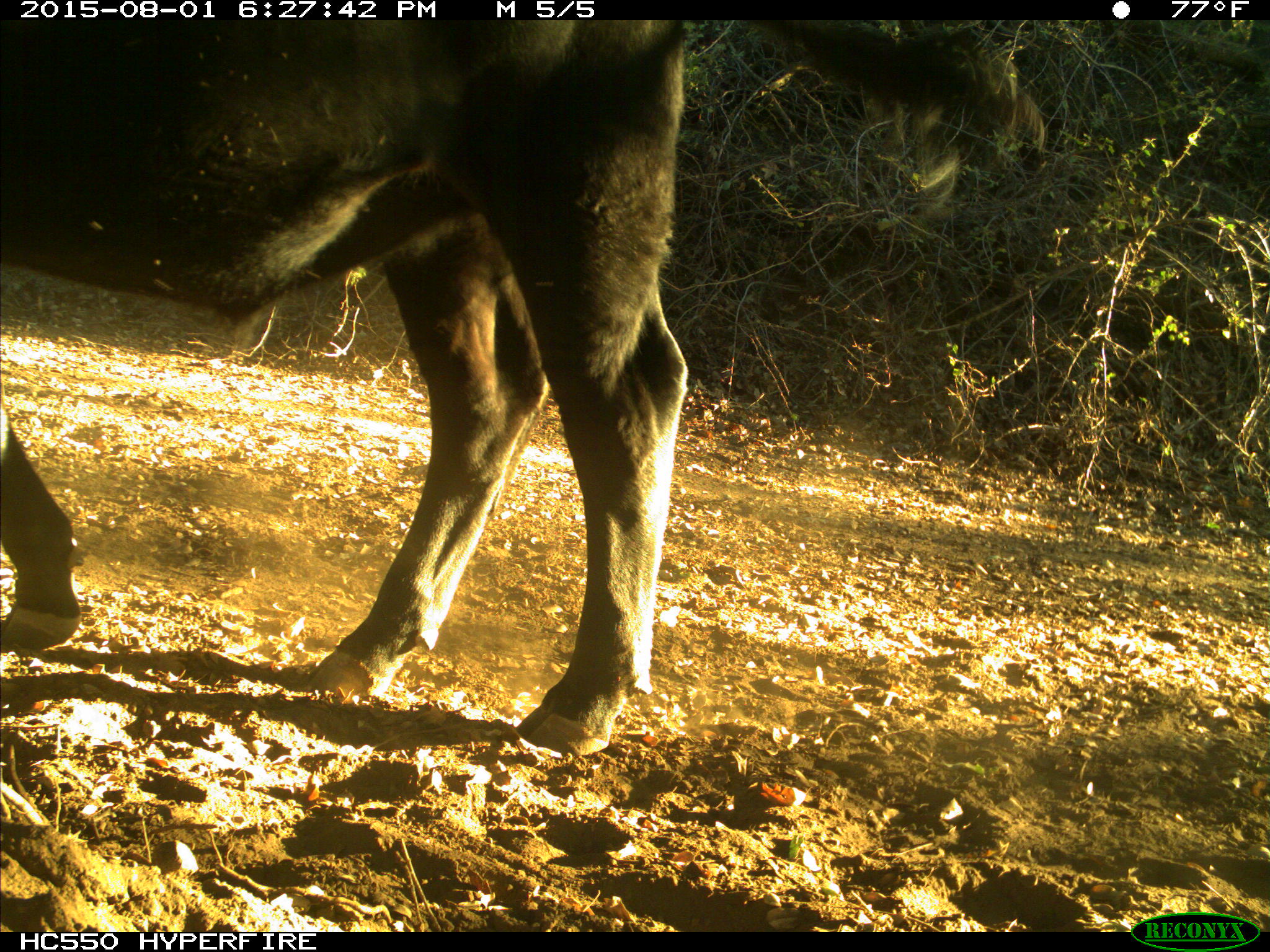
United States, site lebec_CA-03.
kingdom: Animalia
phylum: Chordata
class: Mammalia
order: Artiodactyla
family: Bovidae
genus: Bos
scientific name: Bos taurus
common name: domestic cow